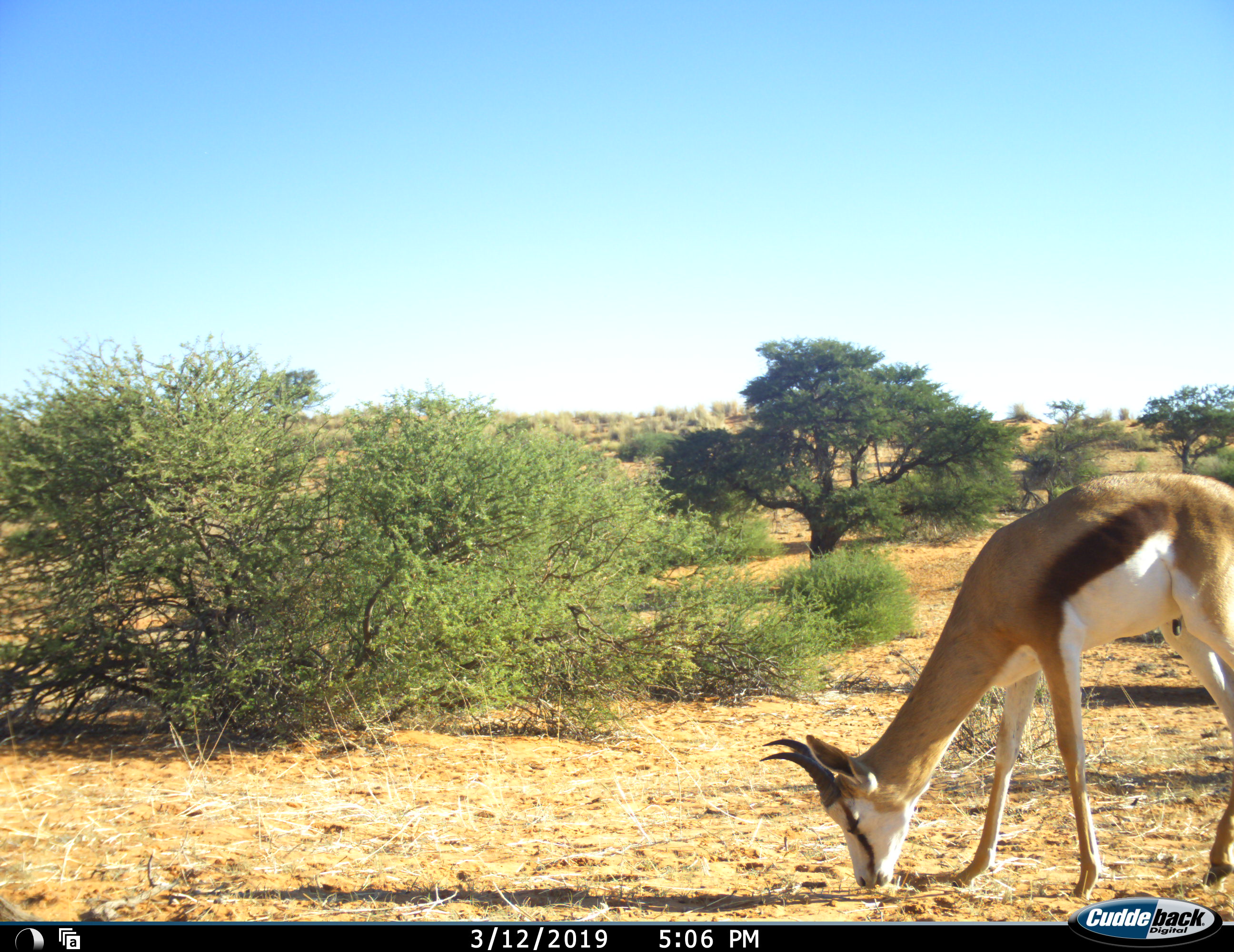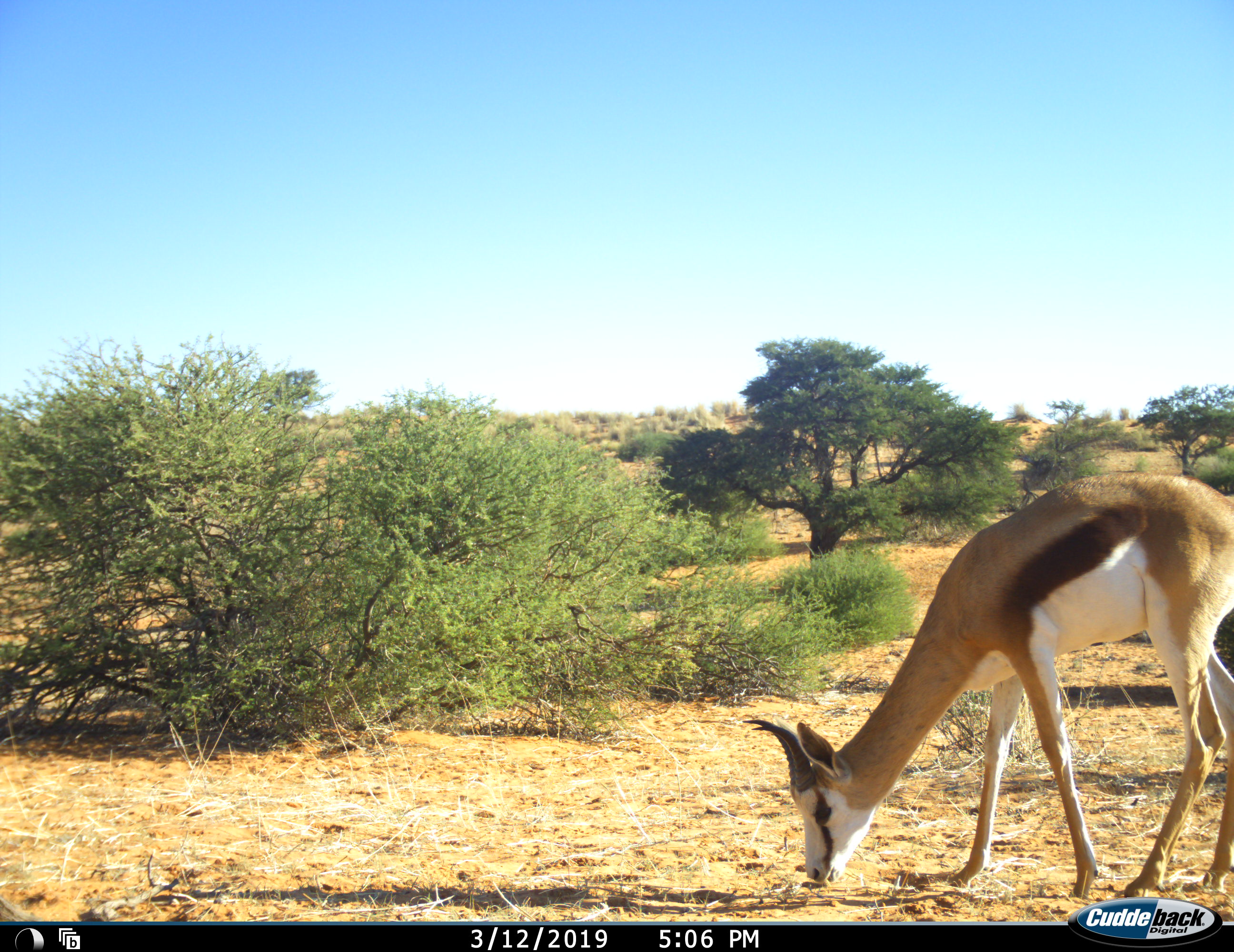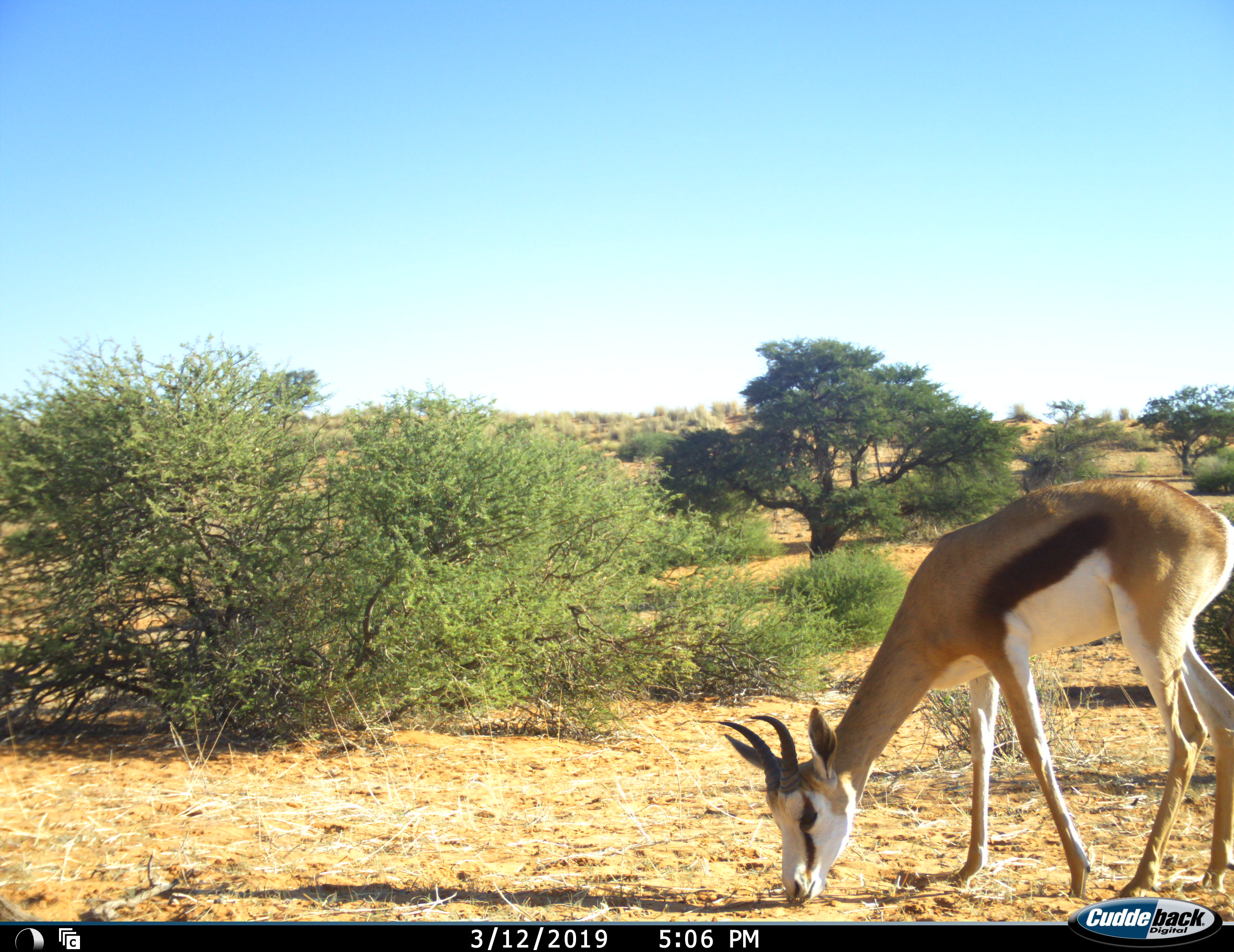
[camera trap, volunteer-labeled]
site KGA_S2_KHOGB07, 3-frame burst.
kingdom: Animalia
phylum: Chordata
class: Mammalia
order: Artiodactyla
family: Bovidae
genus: Antidorcas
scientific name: Antidorcas marsupialis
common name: springbok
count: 1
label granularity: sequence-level